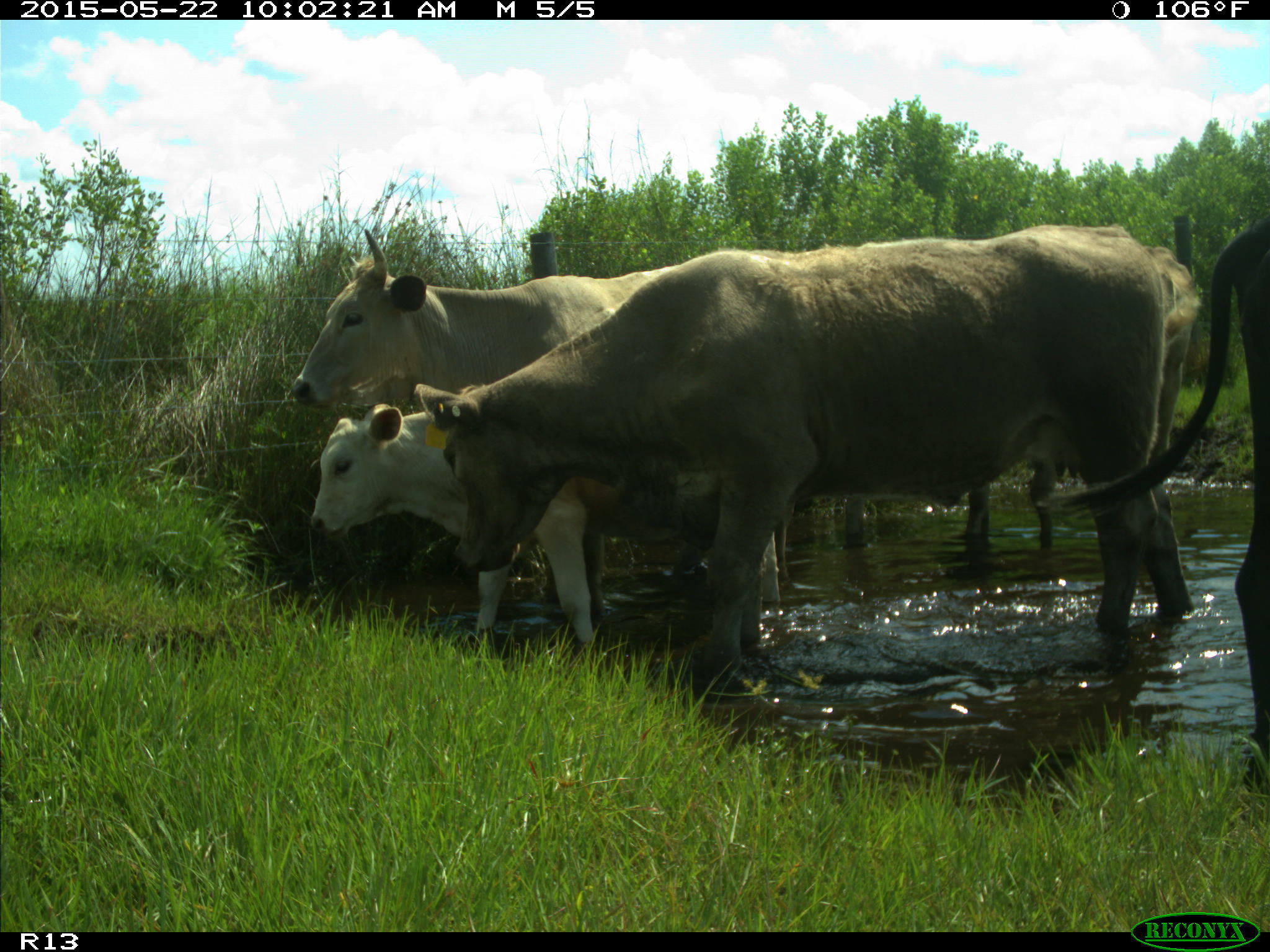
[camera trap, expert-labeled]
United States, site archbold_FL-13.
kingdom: Animalia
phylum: Chordata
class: Mammalia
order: Artiodactyla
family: Bovidae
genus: Bos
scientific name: Bos taurus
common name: domestic cow